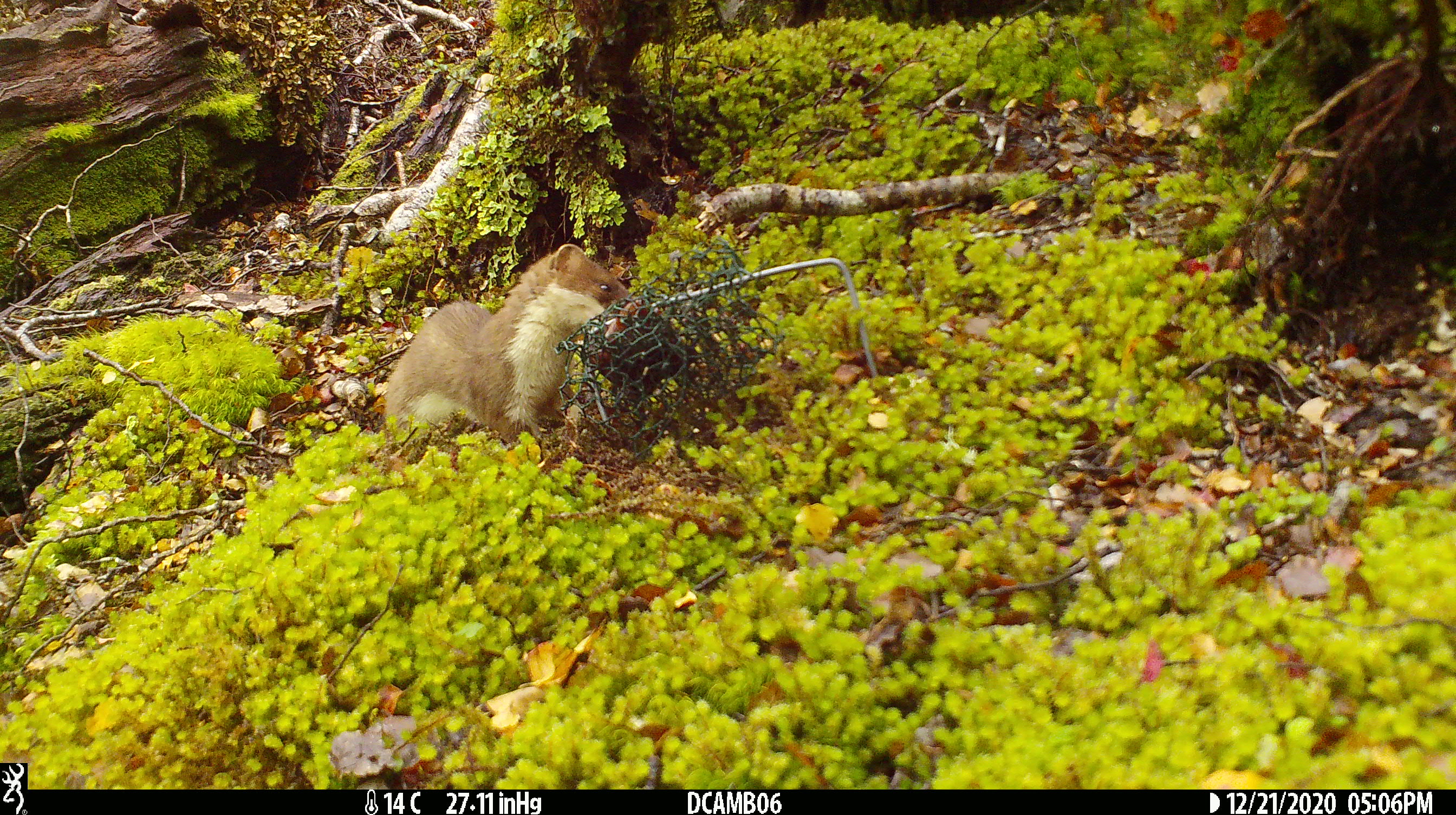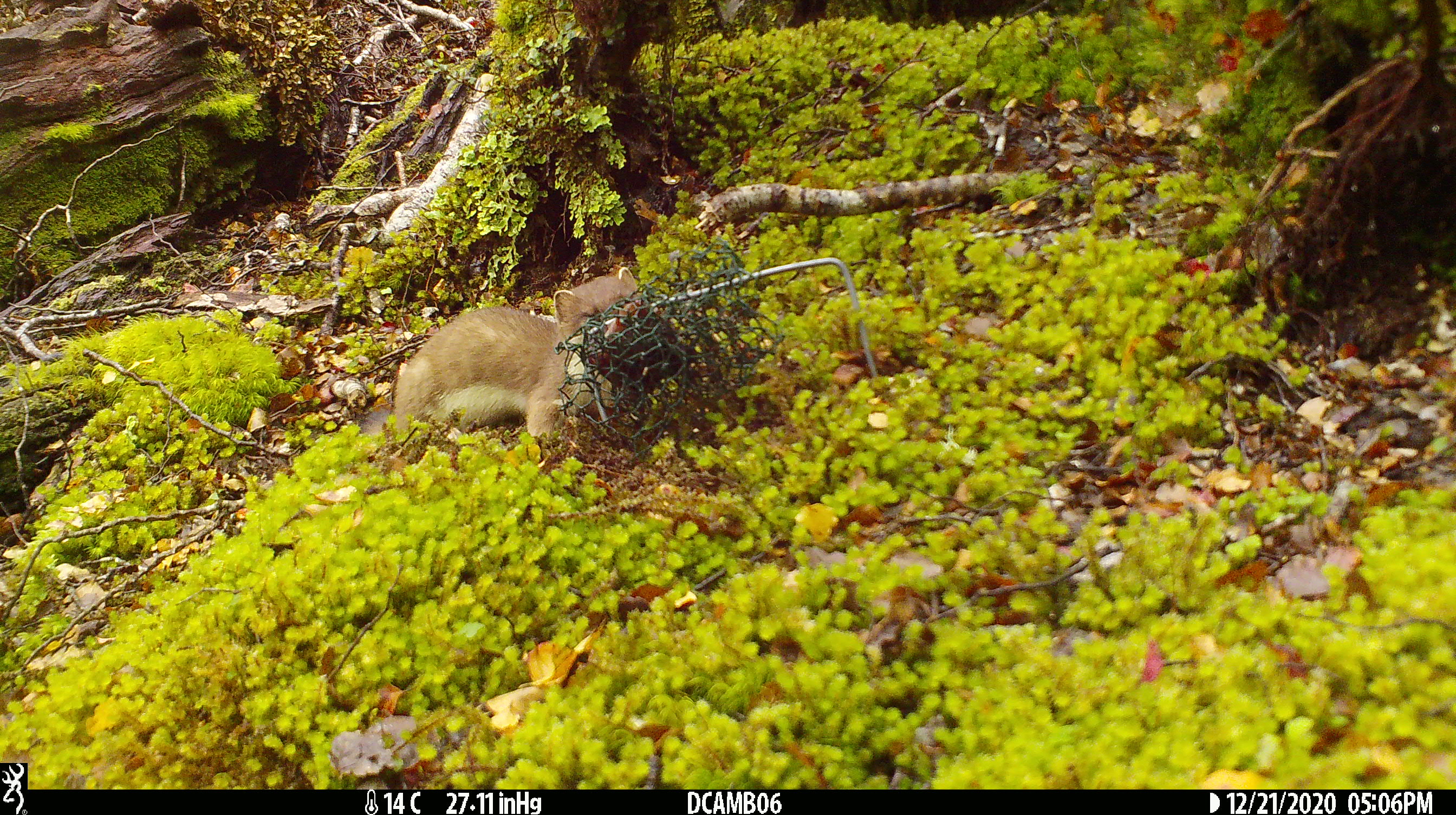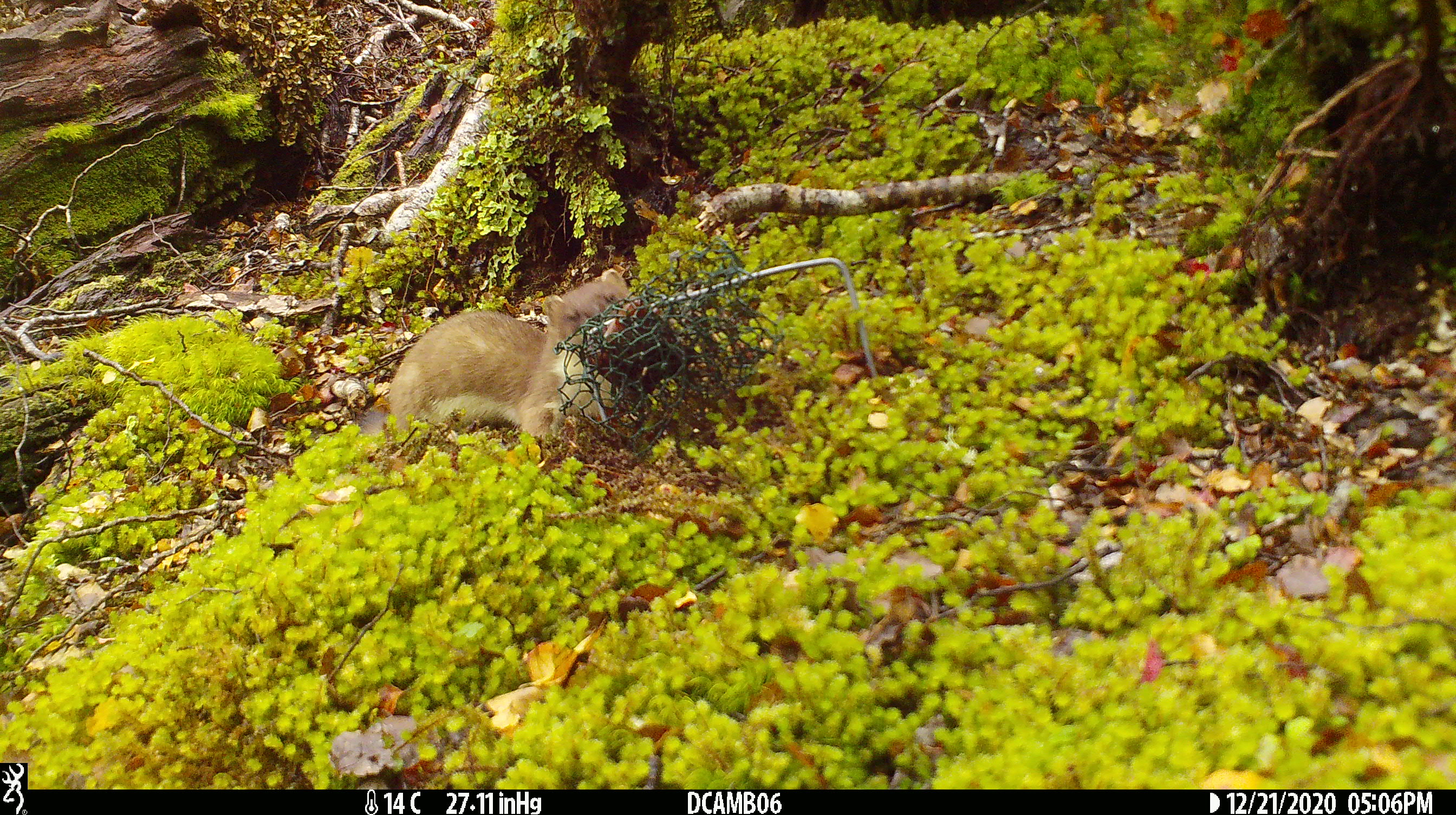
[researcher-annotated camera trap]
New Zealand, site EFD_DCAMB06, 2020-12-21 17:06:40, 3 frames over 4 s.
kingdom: Animalia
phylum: Chordata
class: Mammalia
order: Carnivora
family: Mustelidae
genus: Mustela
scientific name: Mustela erminea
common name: stoat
Stoat (Mustela erminea).